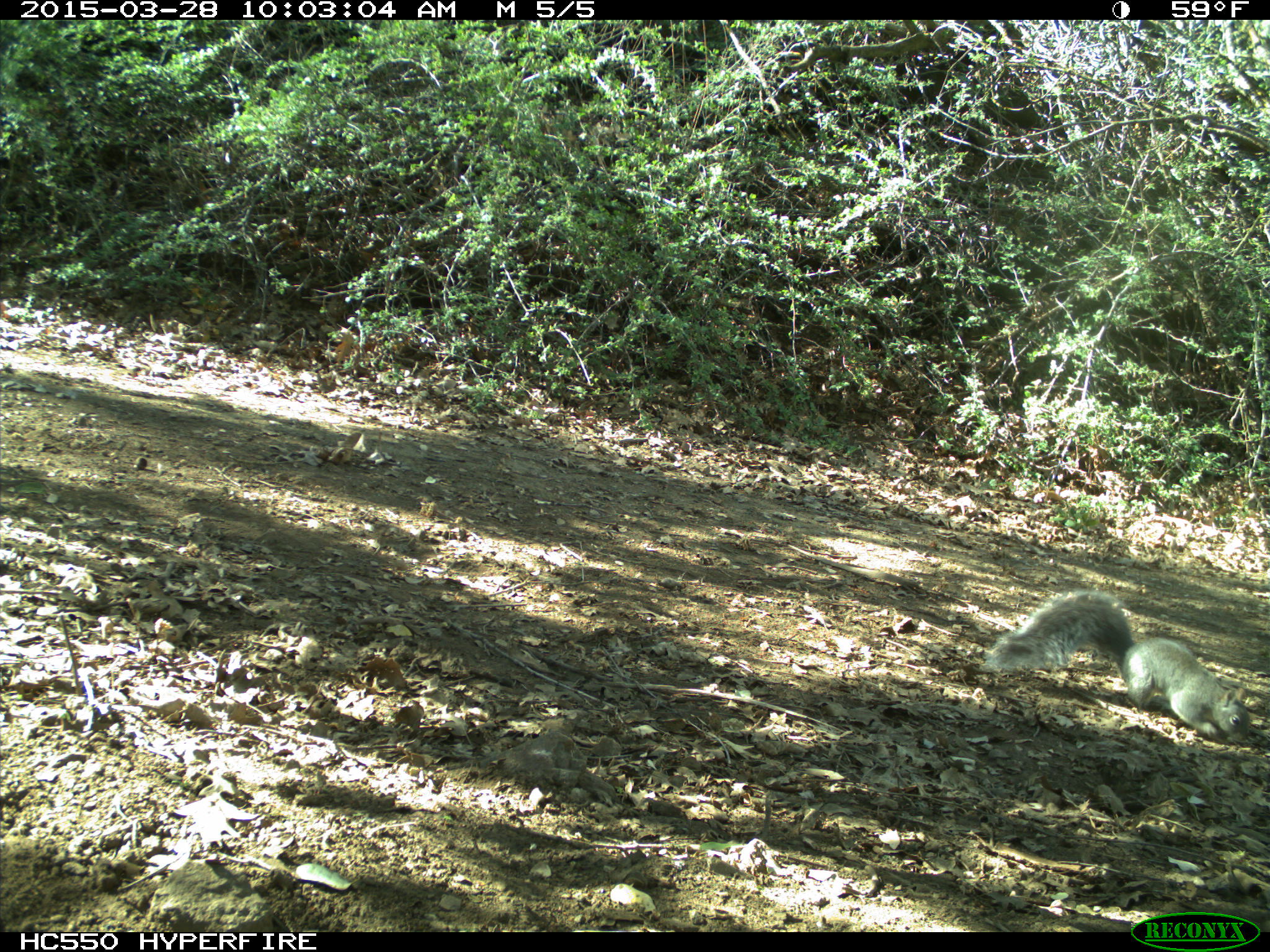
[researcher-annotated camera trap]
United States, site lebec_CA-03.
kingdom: Animalia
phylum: Chordata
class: Mammalia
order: Rodentia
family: Sciuridae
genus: Sciurus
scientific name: Sciurus carolinensis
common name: eastern gray squirrel